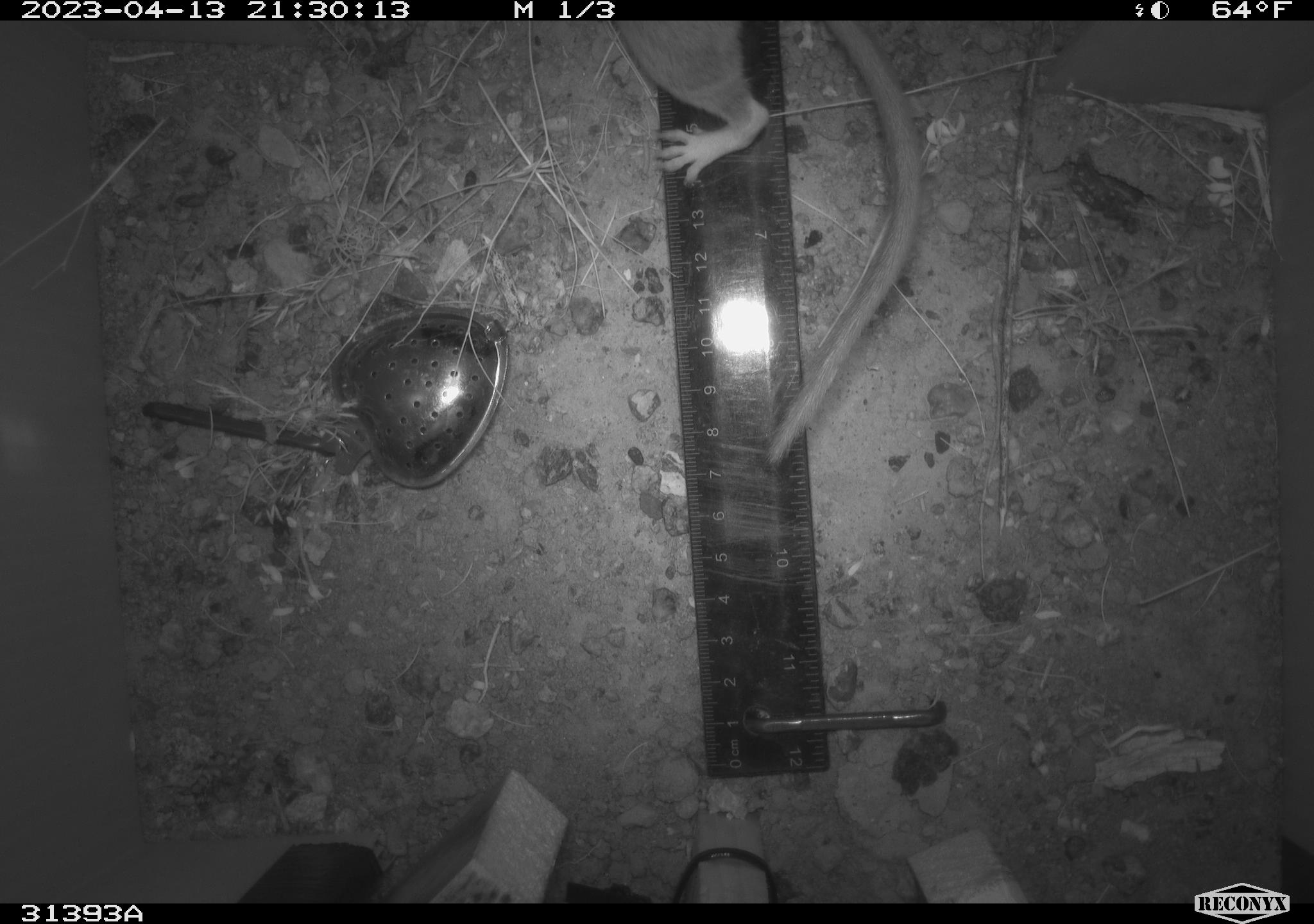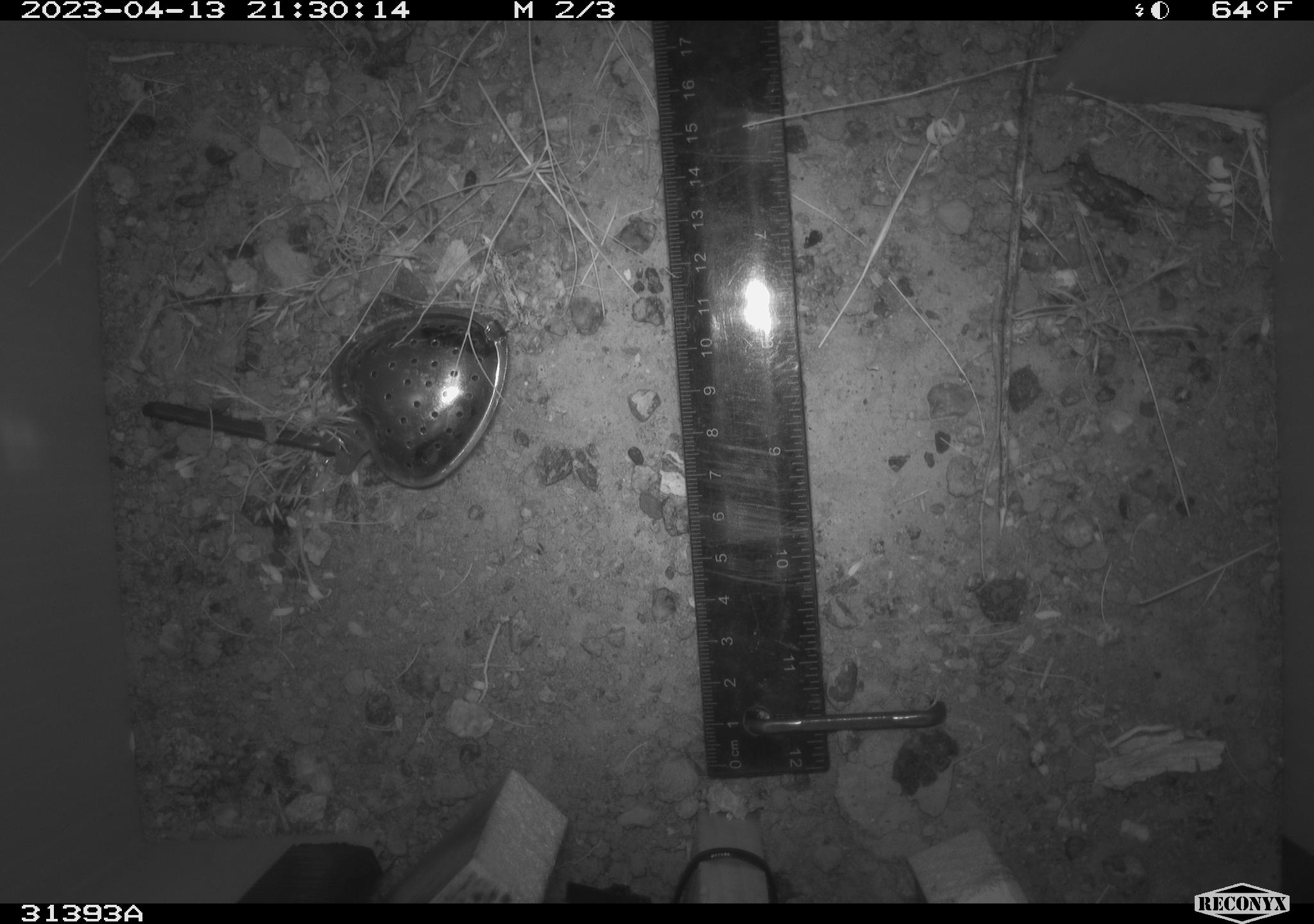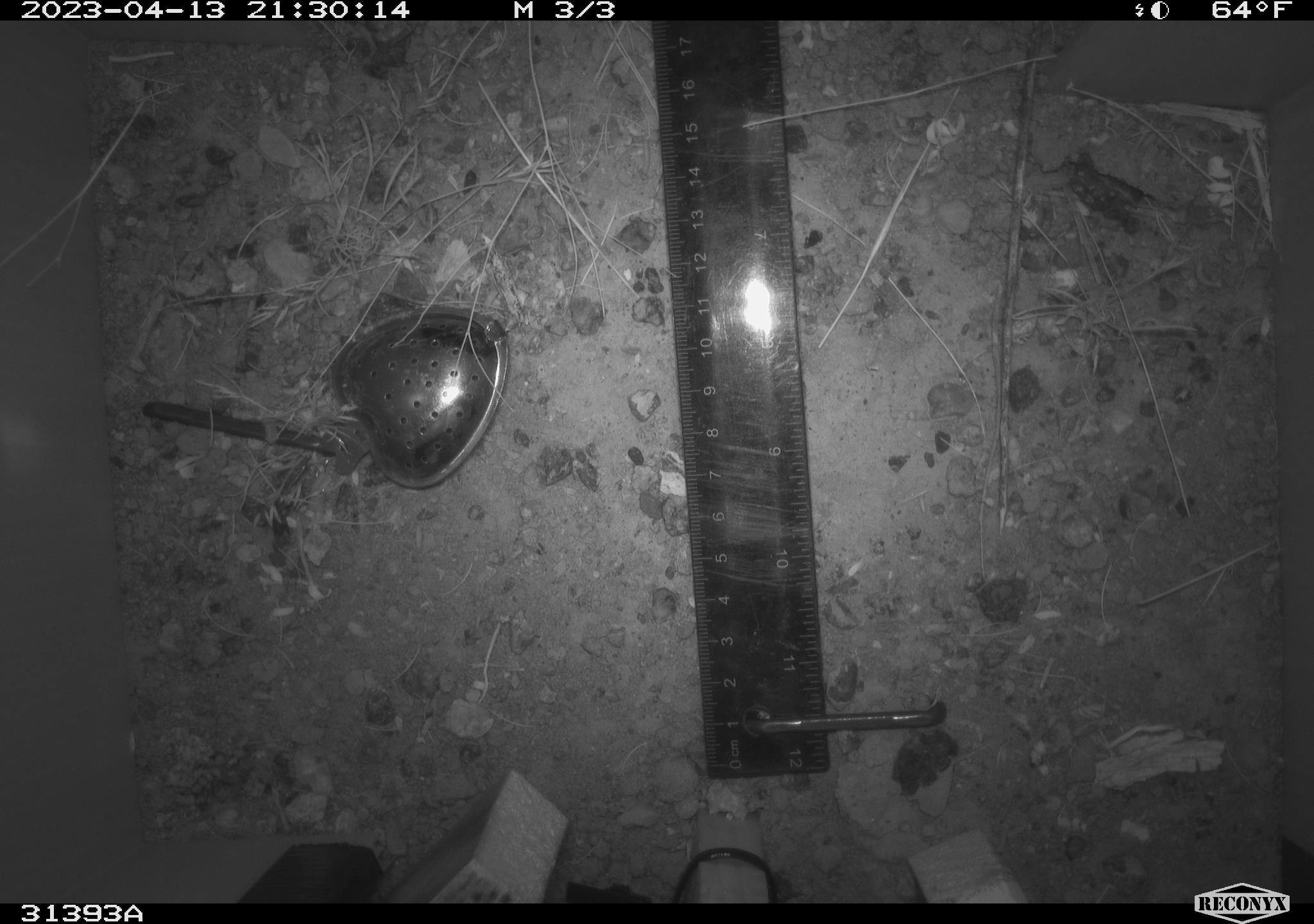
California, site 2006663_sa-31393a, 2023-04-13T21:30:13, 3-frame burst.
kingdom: Animalia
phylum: Chordata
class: Mammalia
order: Rodentia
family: Cricetidae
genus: Neotoma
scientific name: Neotoma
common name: pack rat or woodrat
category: neotoma species